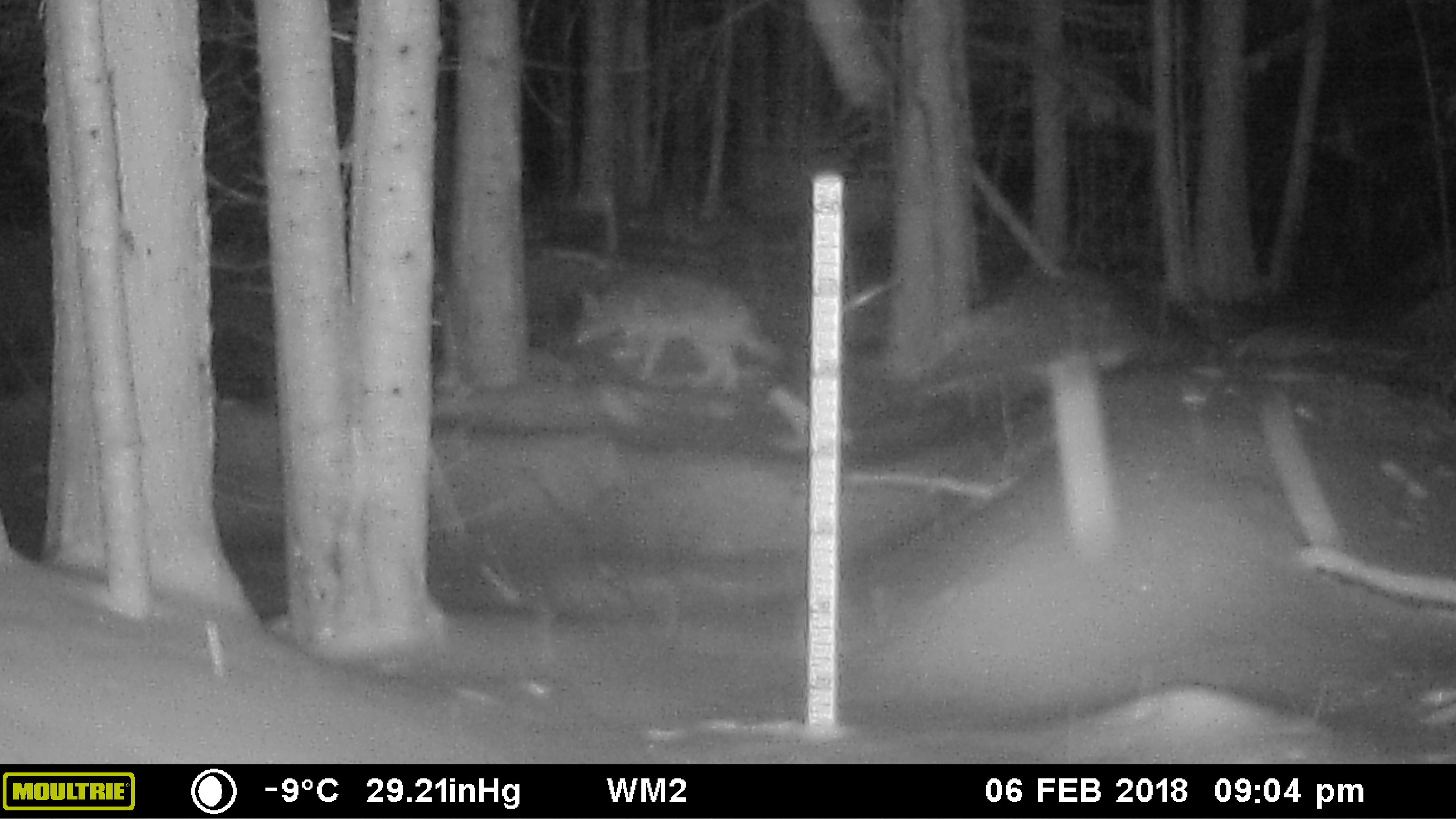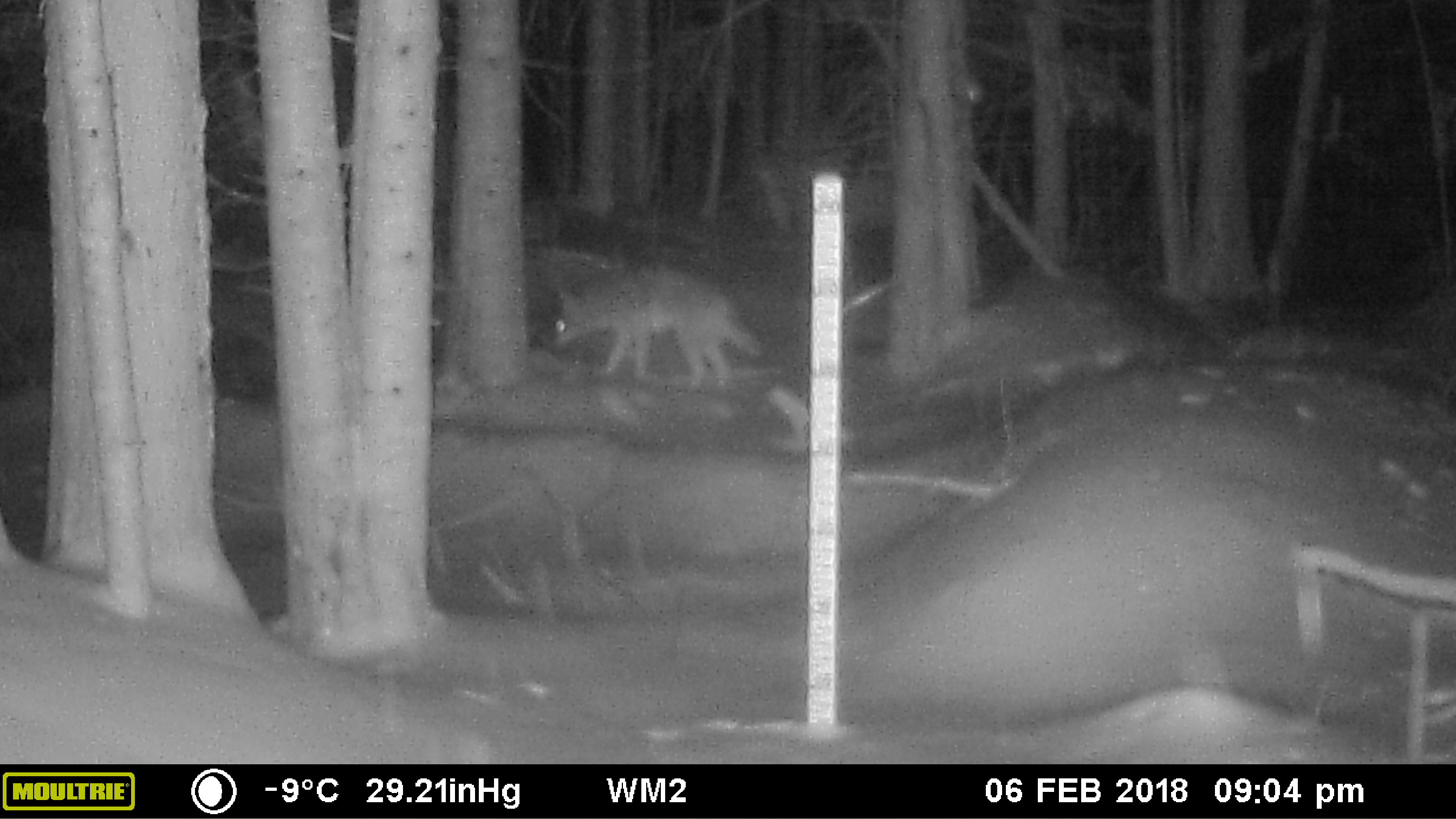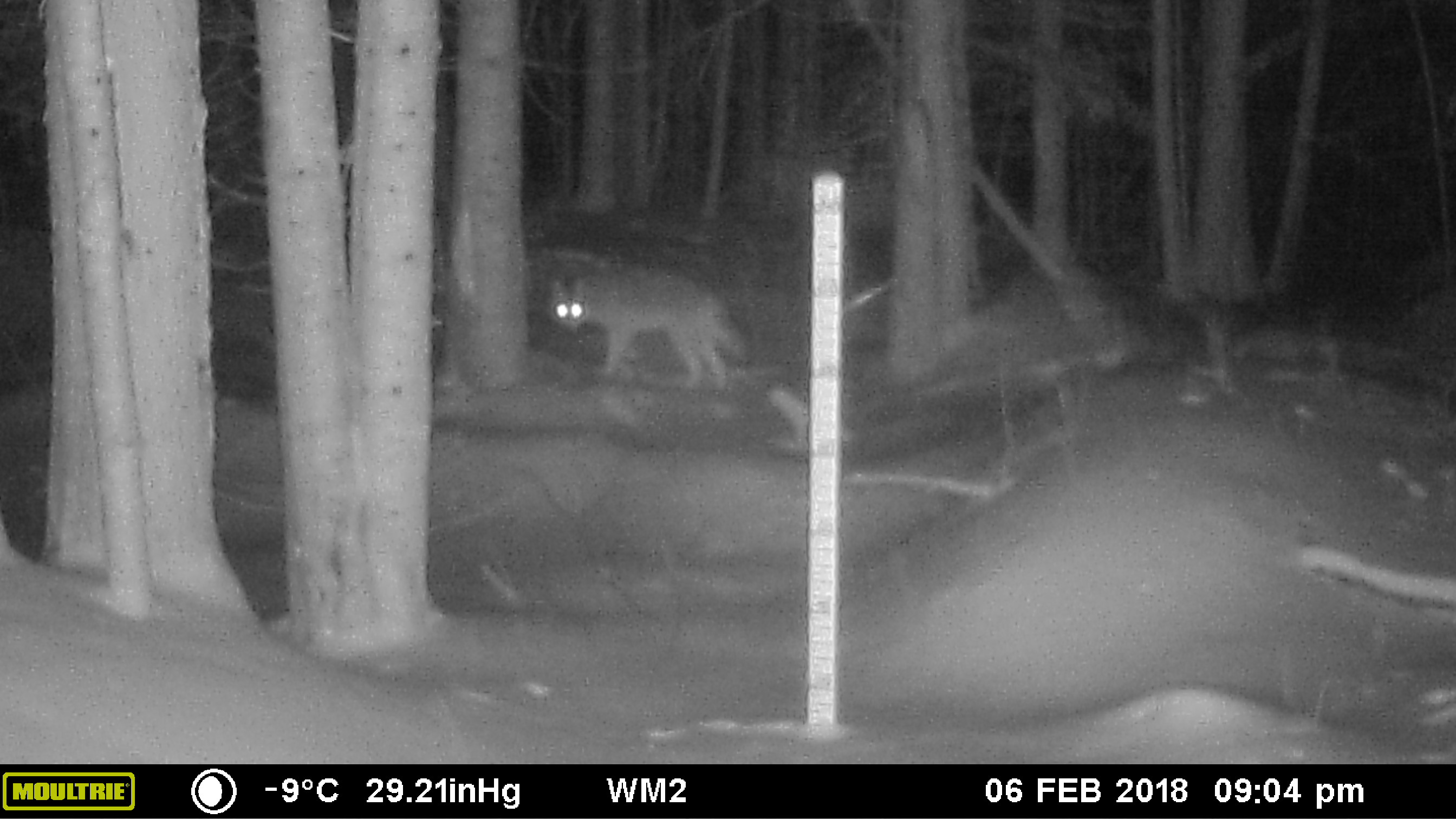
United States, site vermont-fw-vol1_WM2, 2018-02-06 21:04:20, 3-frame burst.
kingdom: Animalia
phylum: Chordata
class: Mammalia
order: Carnivora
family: Canidae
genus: Canis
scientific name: Canis latrans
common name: coyote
Coyote (Canis latrans).